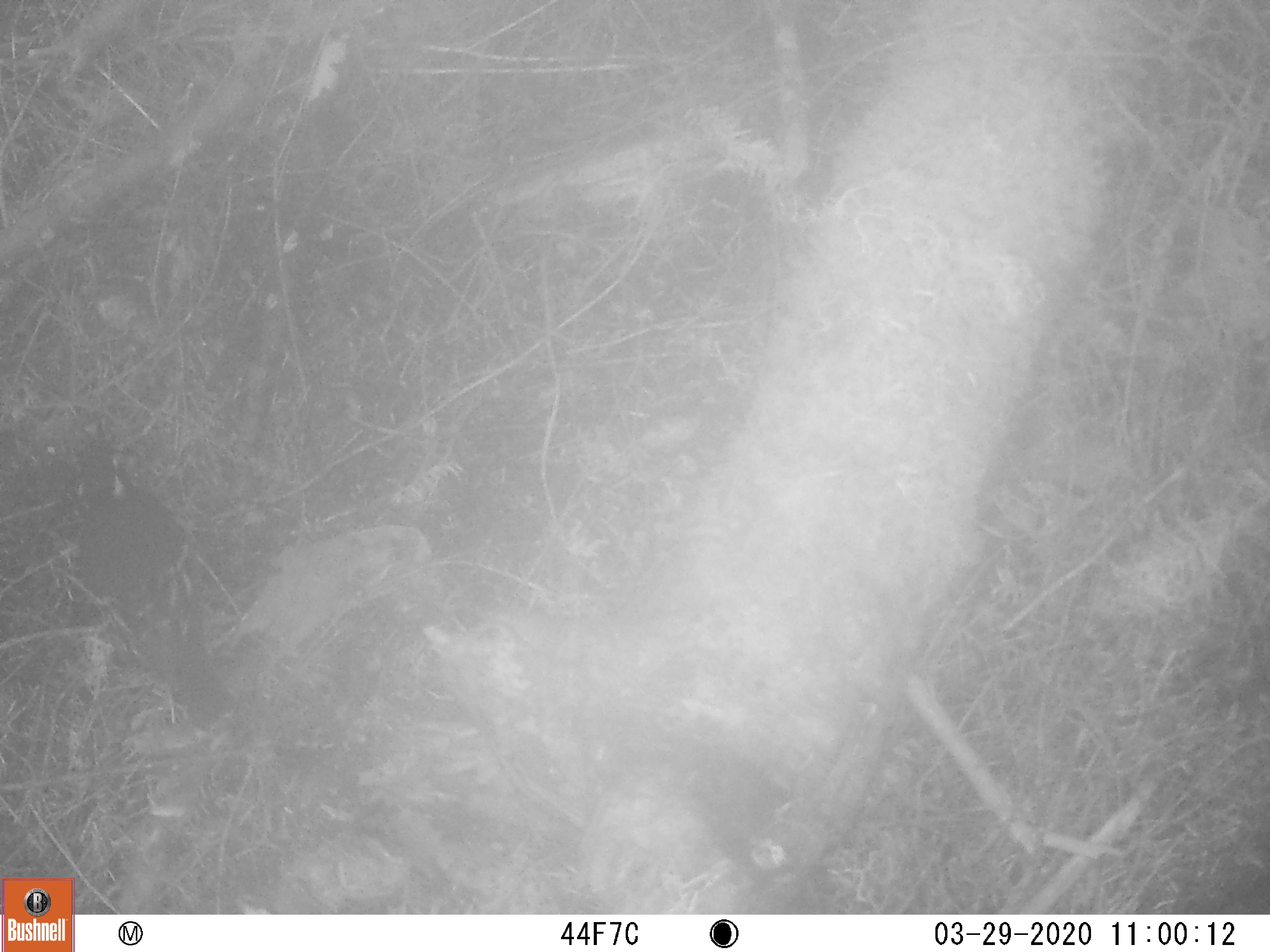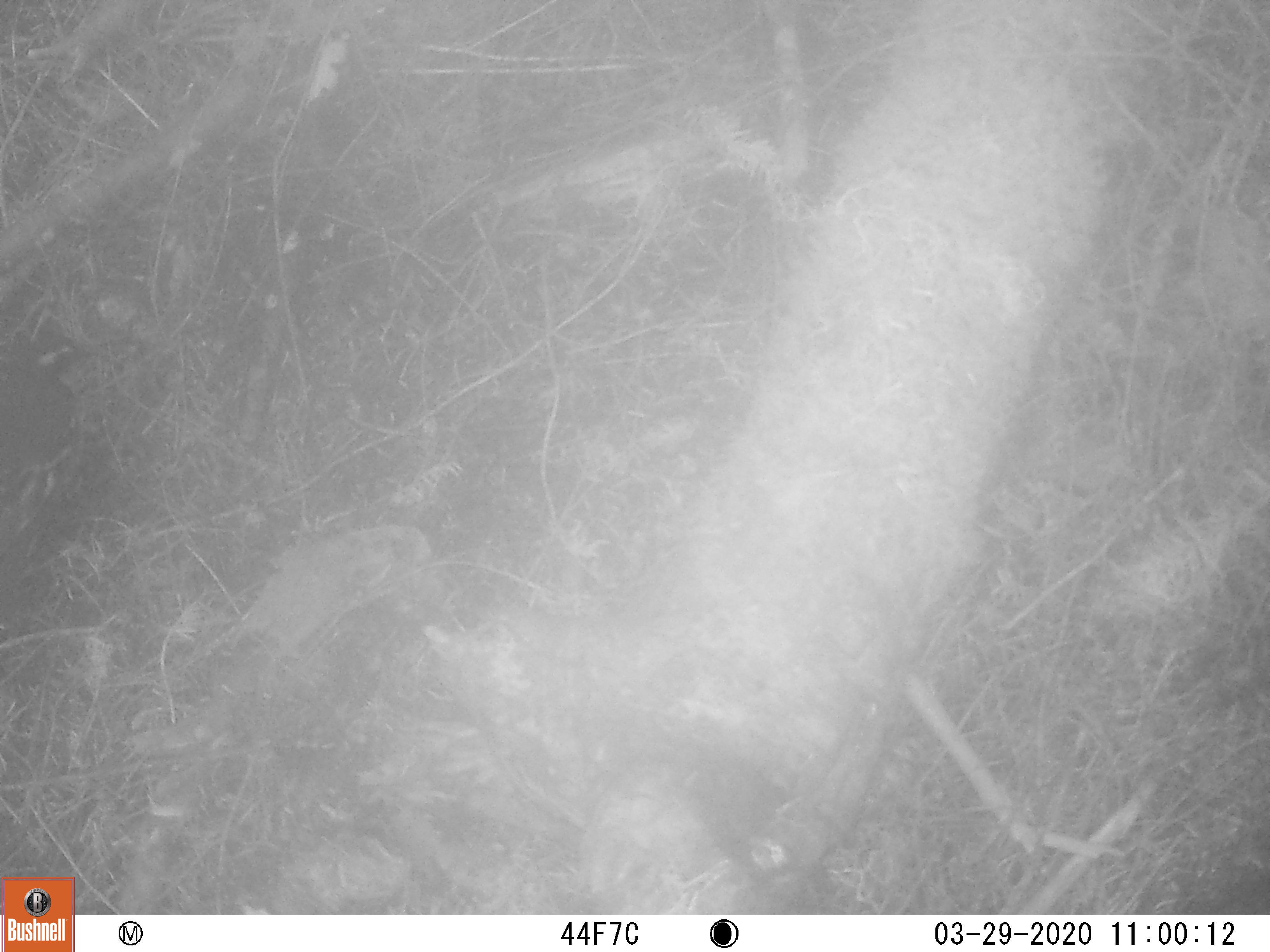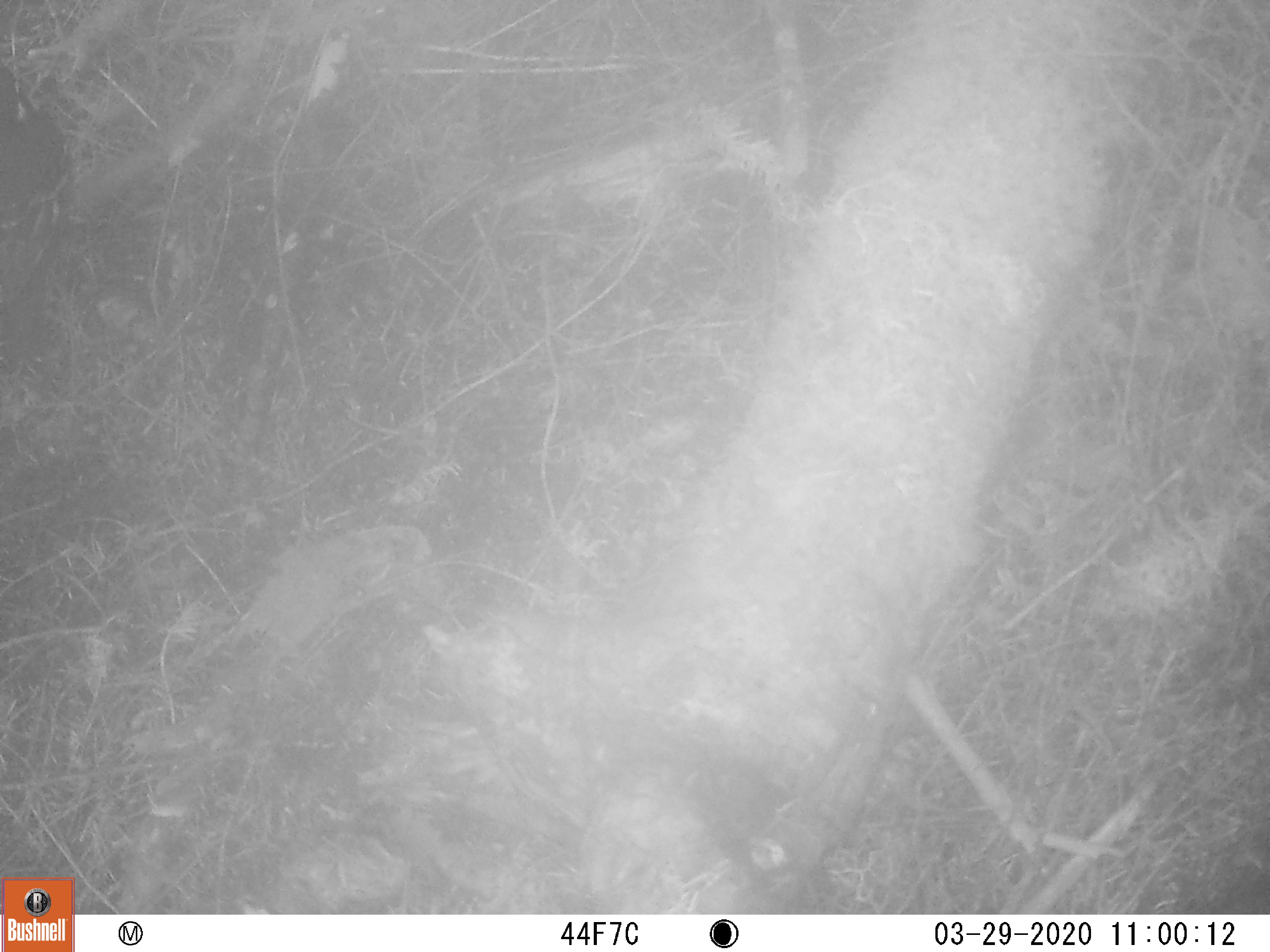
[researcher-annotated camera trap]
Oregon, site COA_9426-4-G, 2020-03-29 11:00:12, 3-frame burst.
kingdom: Animalia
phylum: Chordata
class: Aves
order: Passeriformes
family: Turdidae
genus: Ixoreus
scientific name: Ixoreus naevius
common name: varied thrush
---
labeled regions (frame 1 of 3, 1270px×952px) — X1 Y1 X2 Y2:
varied thrush: 72 433 225 719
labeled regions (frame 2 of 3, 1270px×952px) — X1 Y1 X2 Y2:
varied thrush: 0 331 92 624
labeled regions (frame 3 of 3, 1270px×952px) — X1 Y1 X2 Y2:
varied thrush: 1 60 92 391